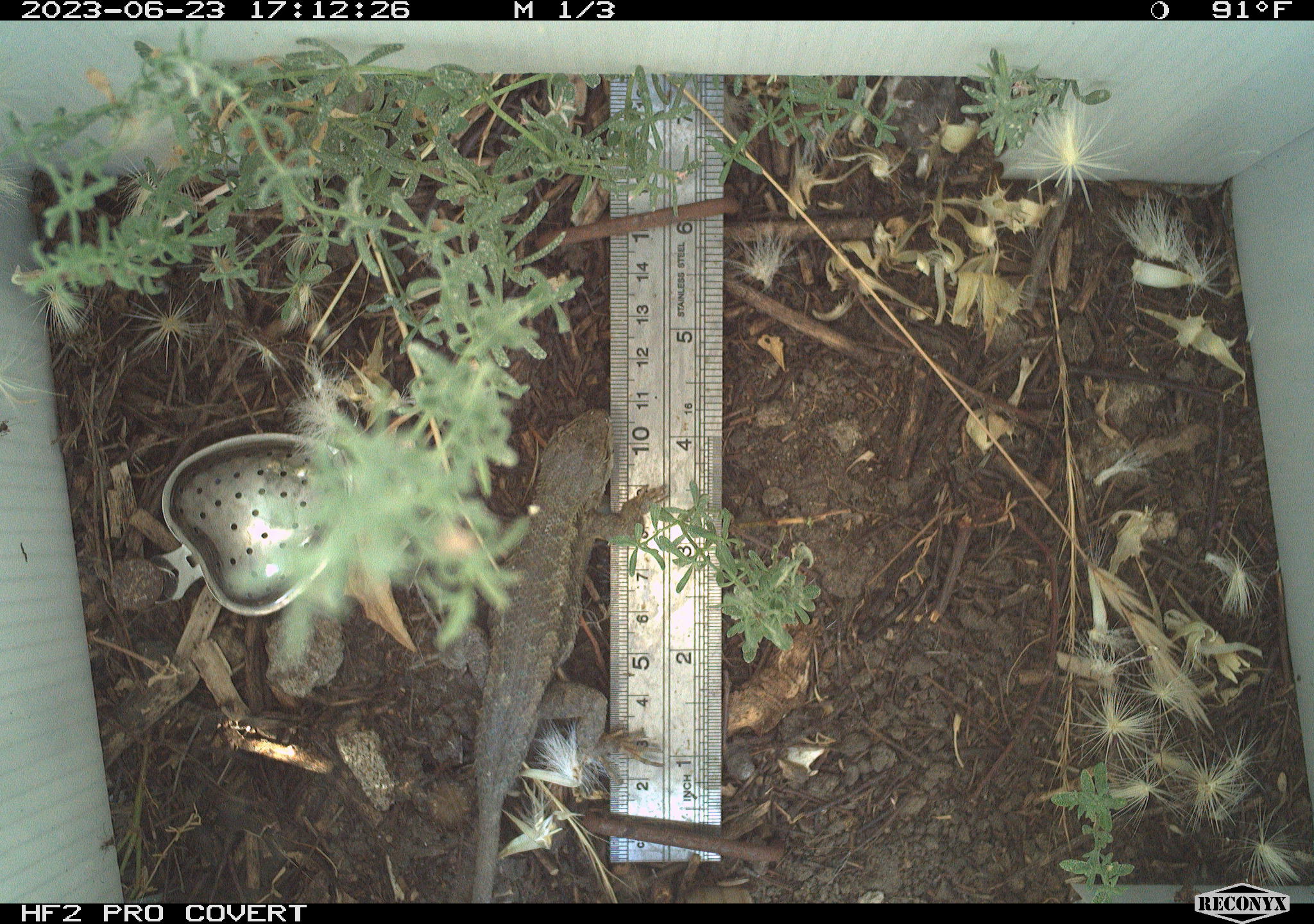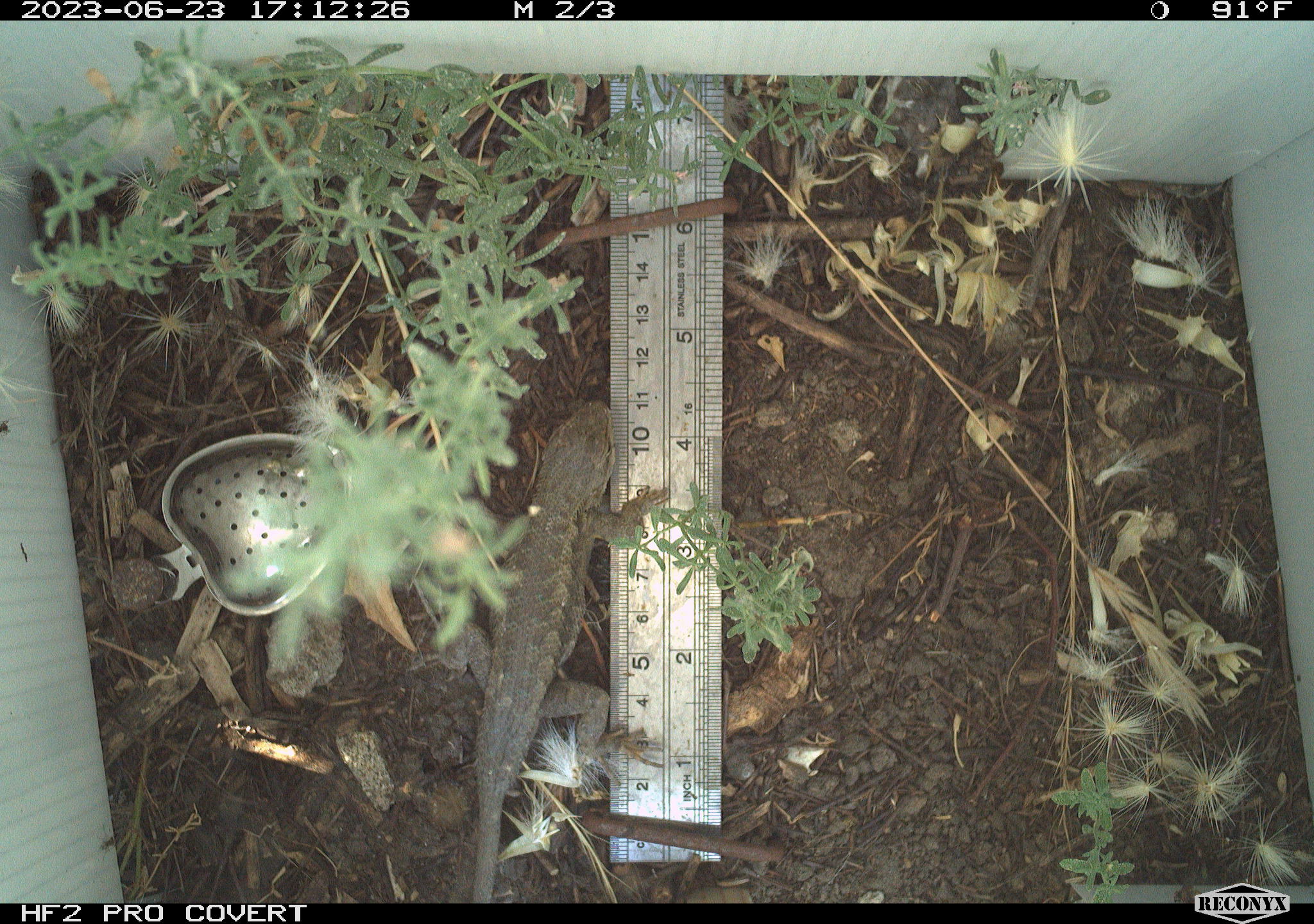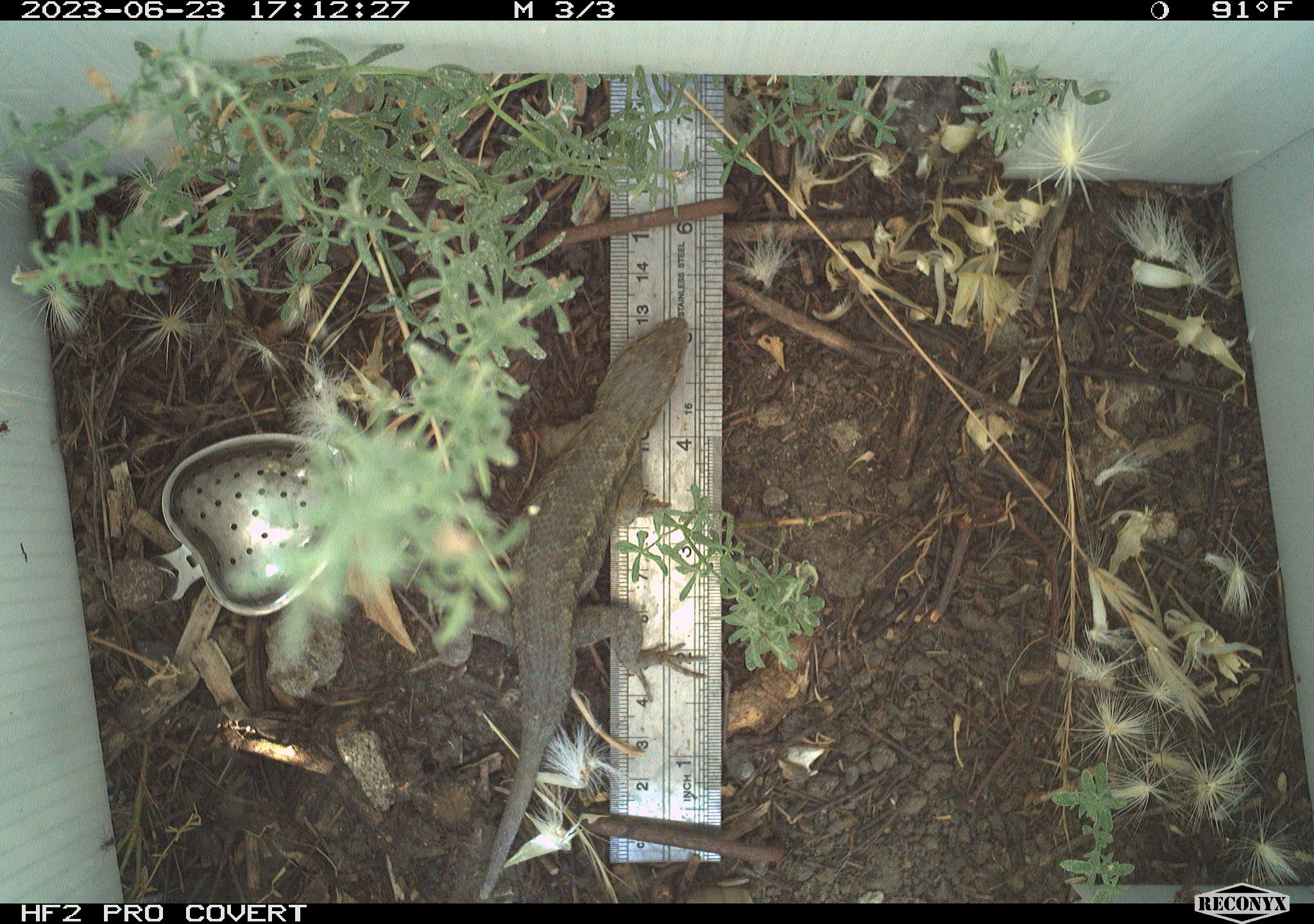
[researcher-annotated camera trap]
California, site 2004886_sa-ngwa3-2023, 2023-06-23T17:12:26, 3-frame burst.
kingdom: Animalia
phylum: Chordata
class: Reptilia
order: Squamata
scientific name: Squamata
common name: lizards and snakes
Lizards and snakes (Squamata).